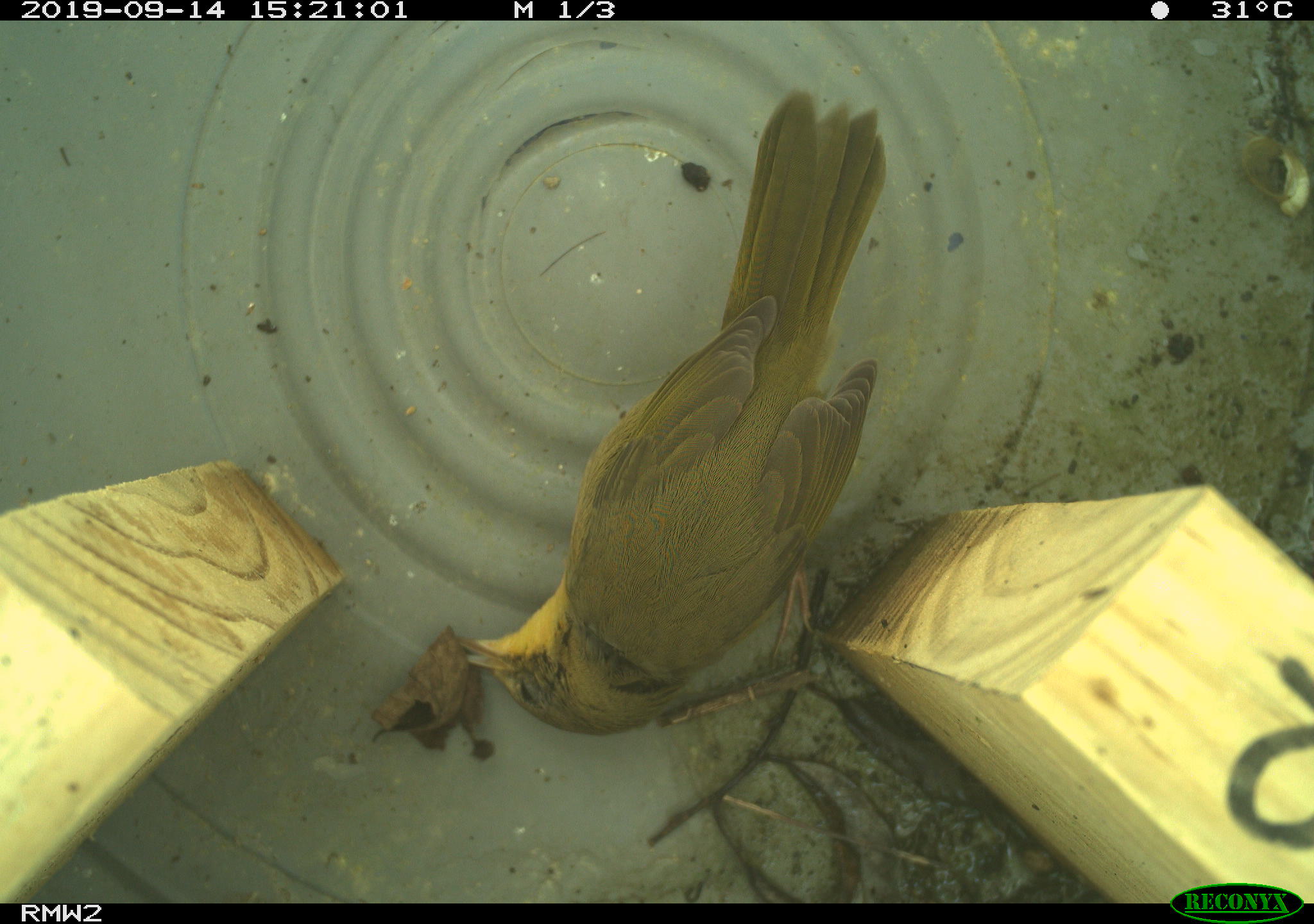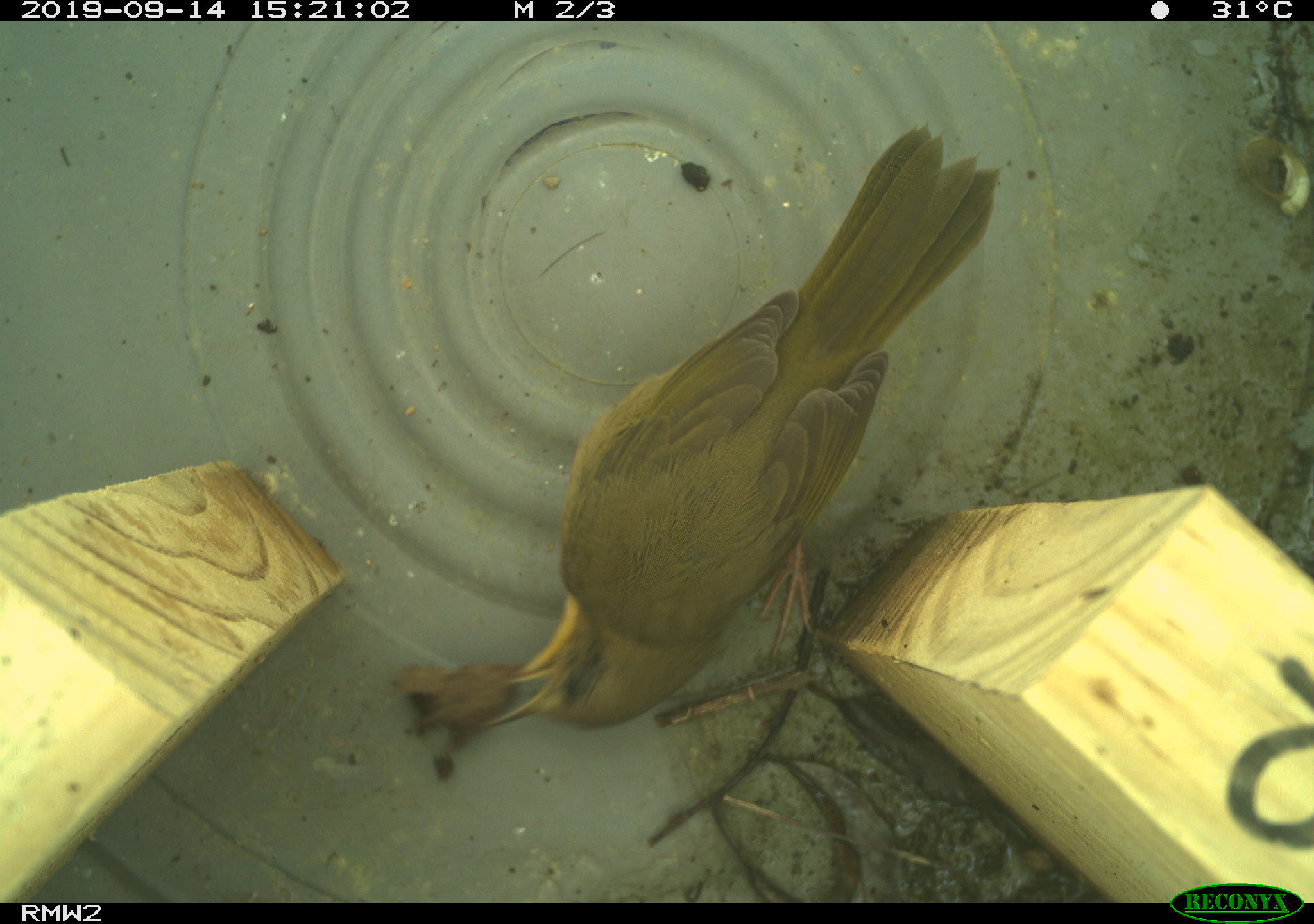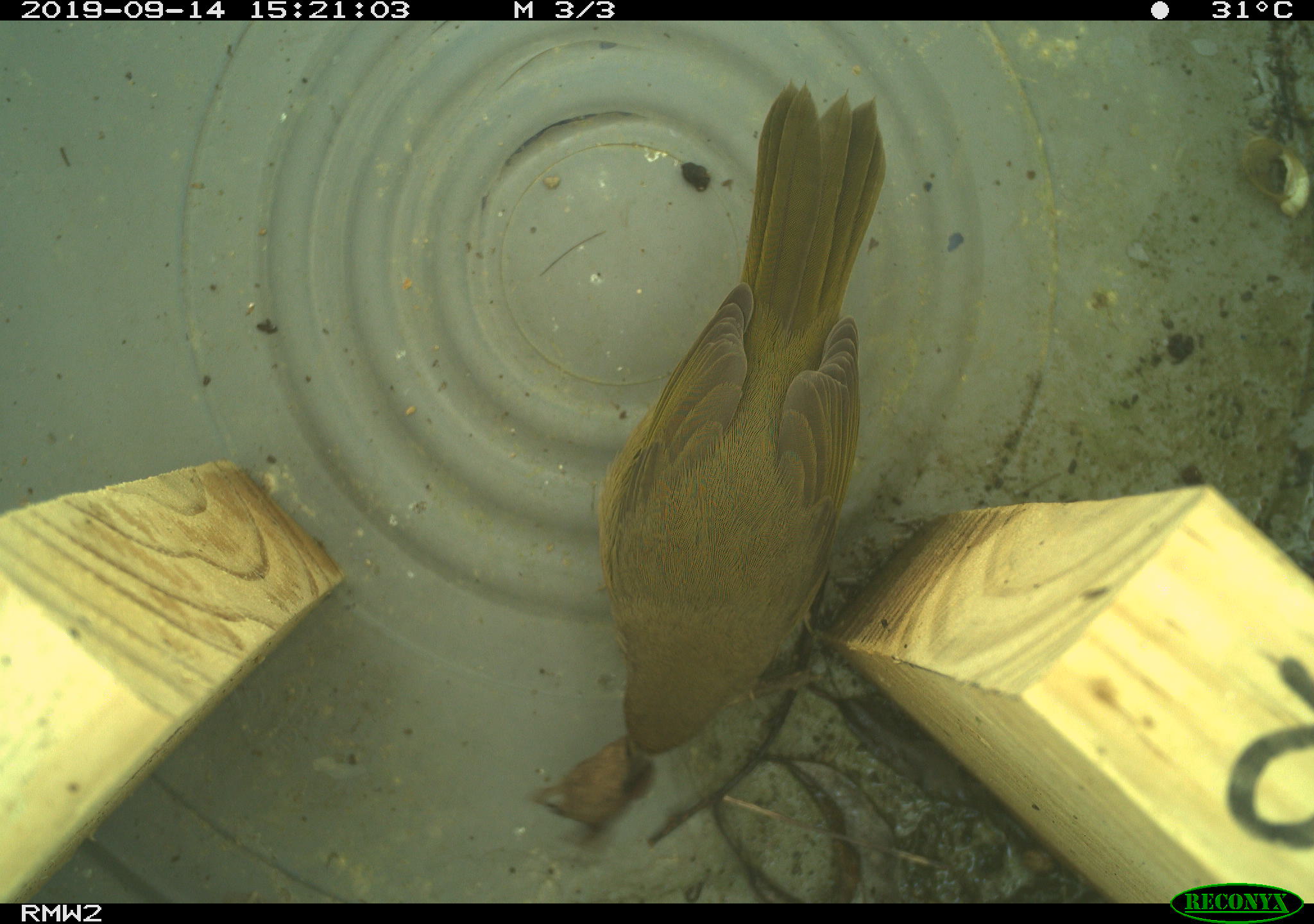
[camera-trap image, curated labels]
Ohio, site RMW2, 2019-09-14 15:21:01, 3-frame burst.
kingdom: Animalia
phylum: Chordata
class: Aves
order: Passeriformes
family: Parulidae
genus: Geothlypis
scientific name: Geothlypis trichas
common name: common yellowthroat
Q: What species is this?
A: Common yellowthroat (Geothlypis trichas).